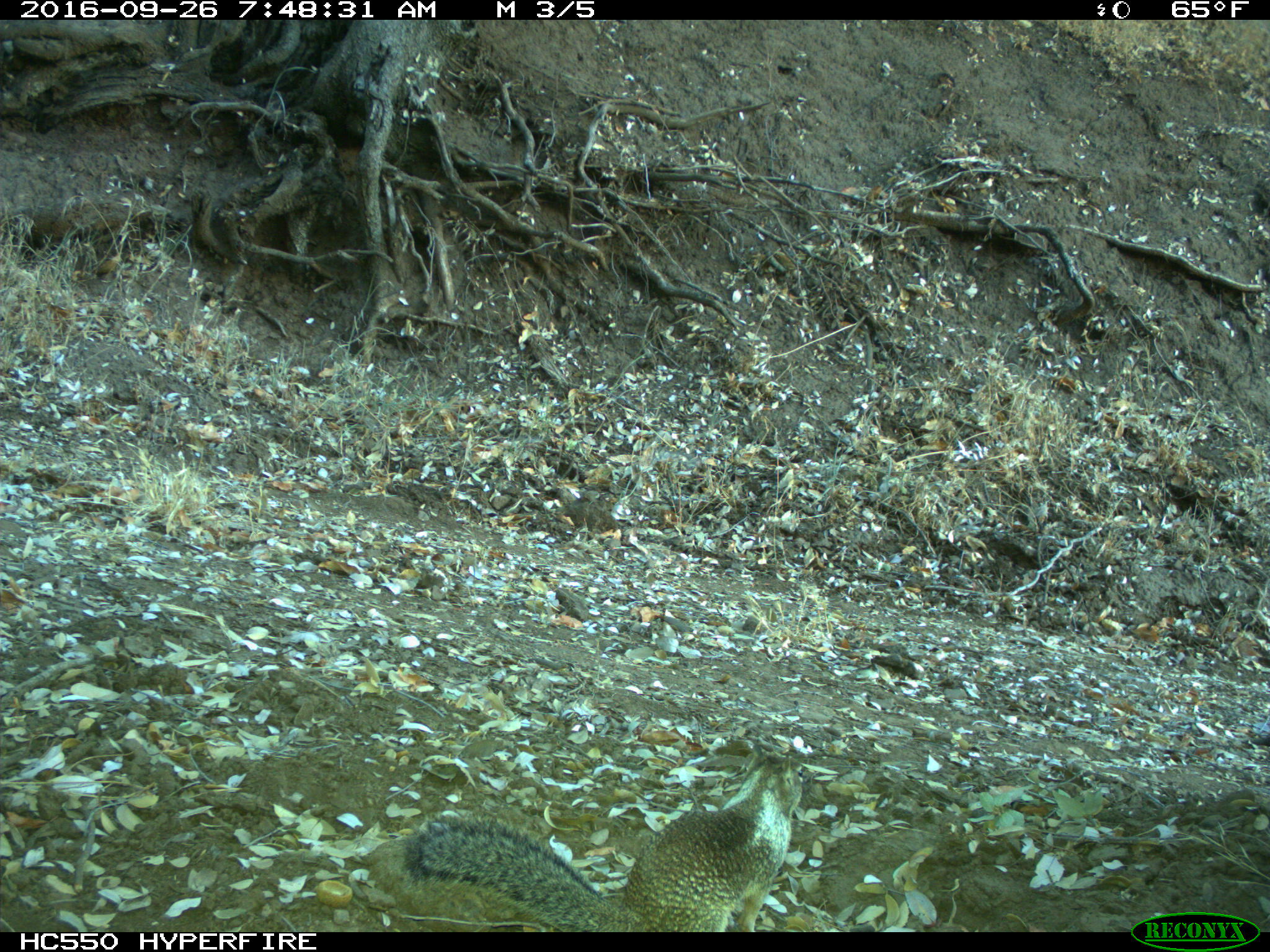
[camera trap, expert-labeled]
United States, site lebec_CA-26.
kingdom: Animalia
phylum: Chordata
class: Mammalia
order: Rodentia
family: Sciuridae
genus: Otospermophilus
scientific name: Otospermophilus beecheyi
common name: california ground squirrel